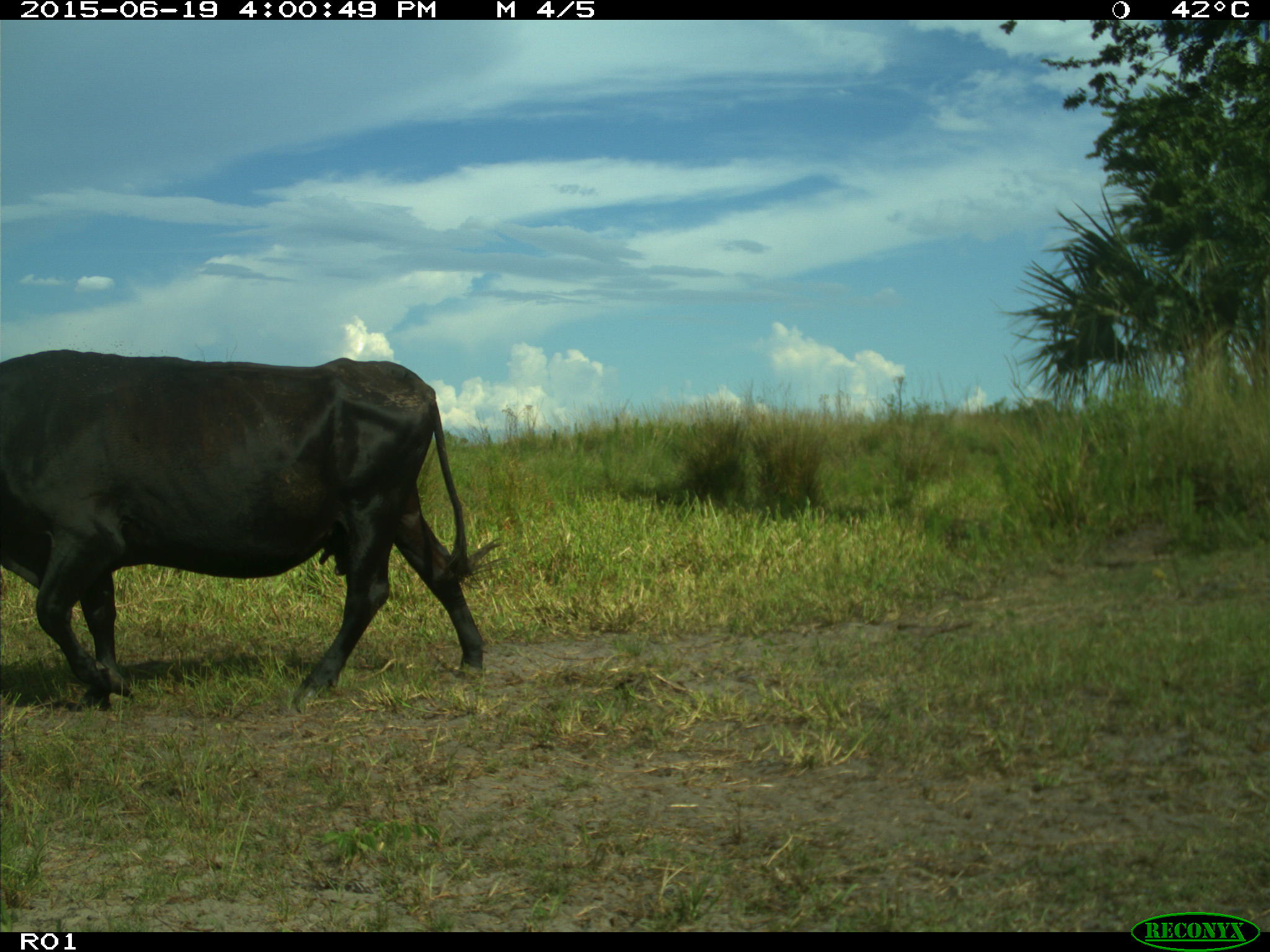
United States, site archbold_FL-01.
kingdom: Animalia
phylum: Chordata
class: Mammalia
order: Artiodactyla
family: Bovidae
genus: Bos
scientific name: Bos taurus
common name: domestic cow